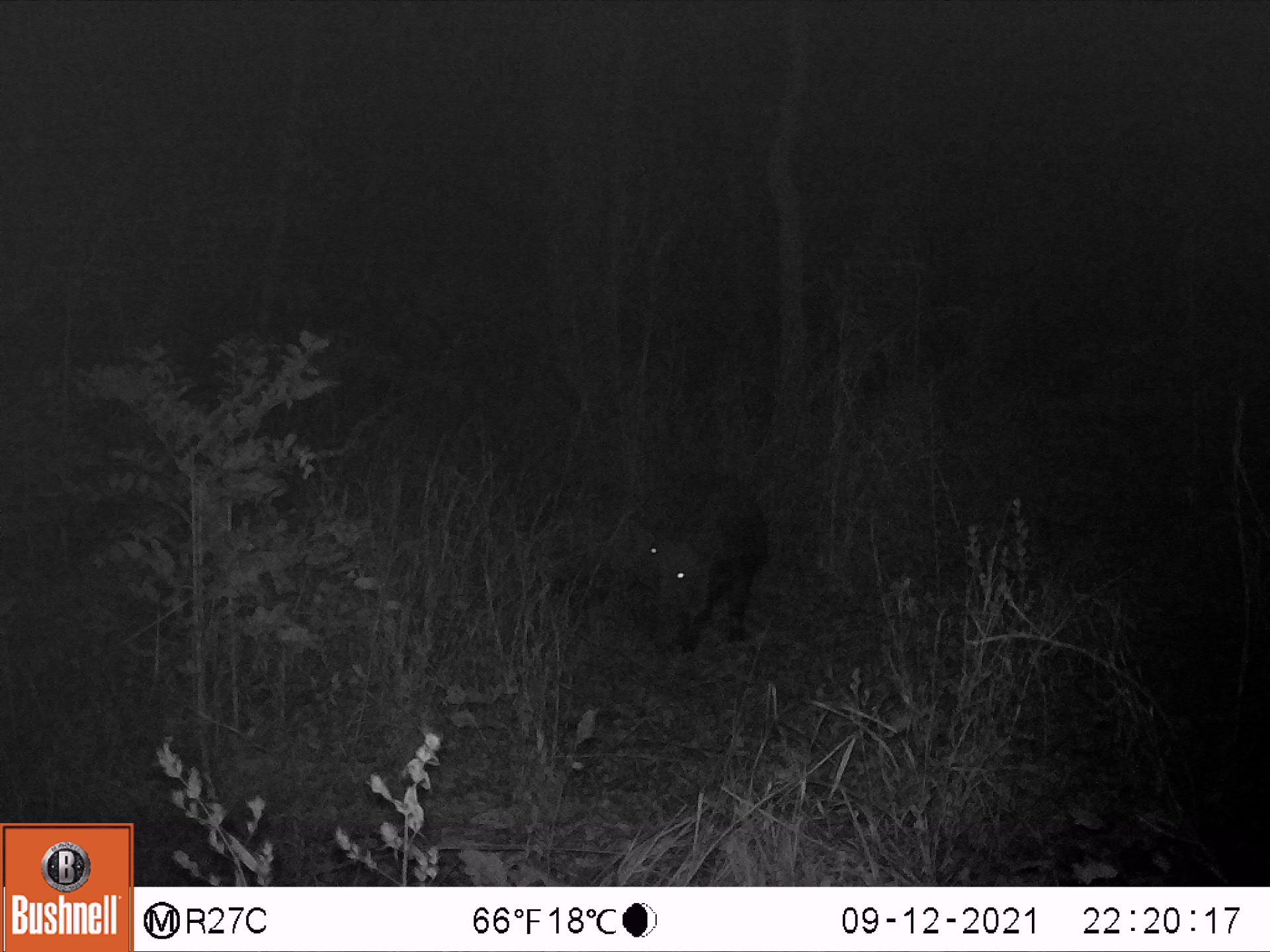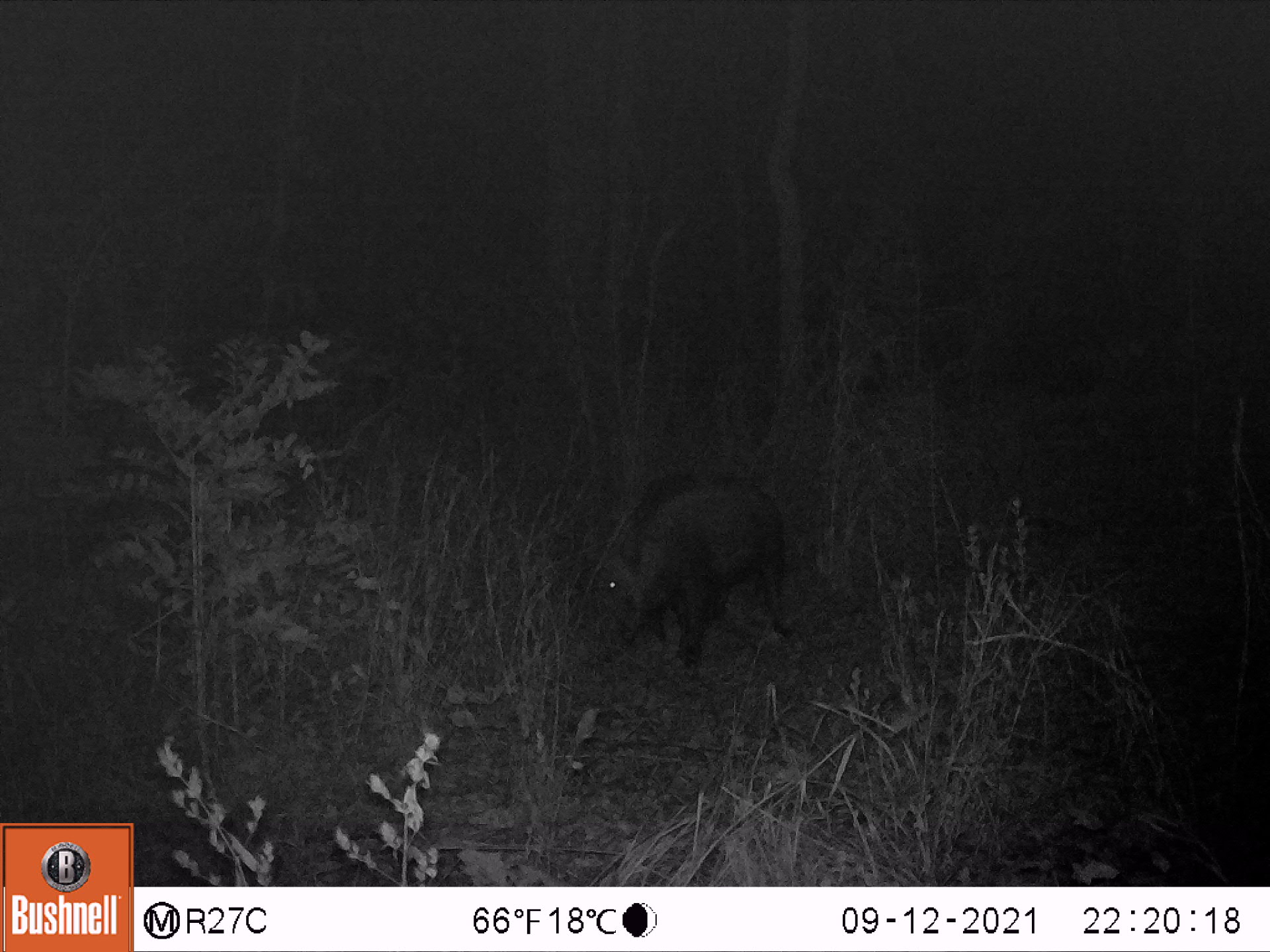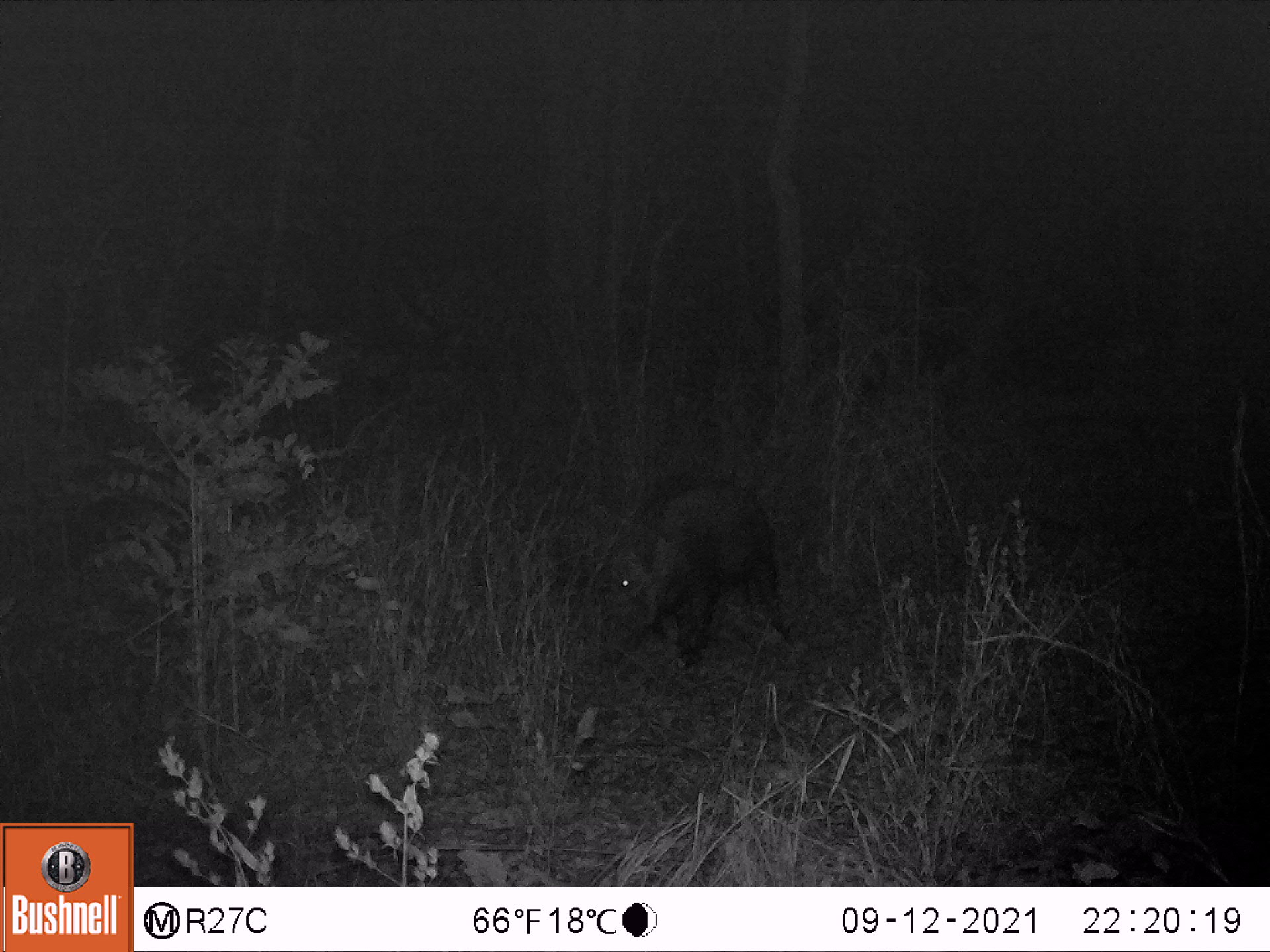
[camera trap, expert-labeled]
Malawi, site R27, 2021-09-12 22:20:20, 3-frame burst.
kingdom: Animalia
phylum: Chordata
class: Mammalia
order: Artiodactyla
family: Suidae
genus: Potamochoerus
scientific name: Potamochoerus larvatus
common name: bushpig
Bushpig (Potamochoerus larvatus), count 1.